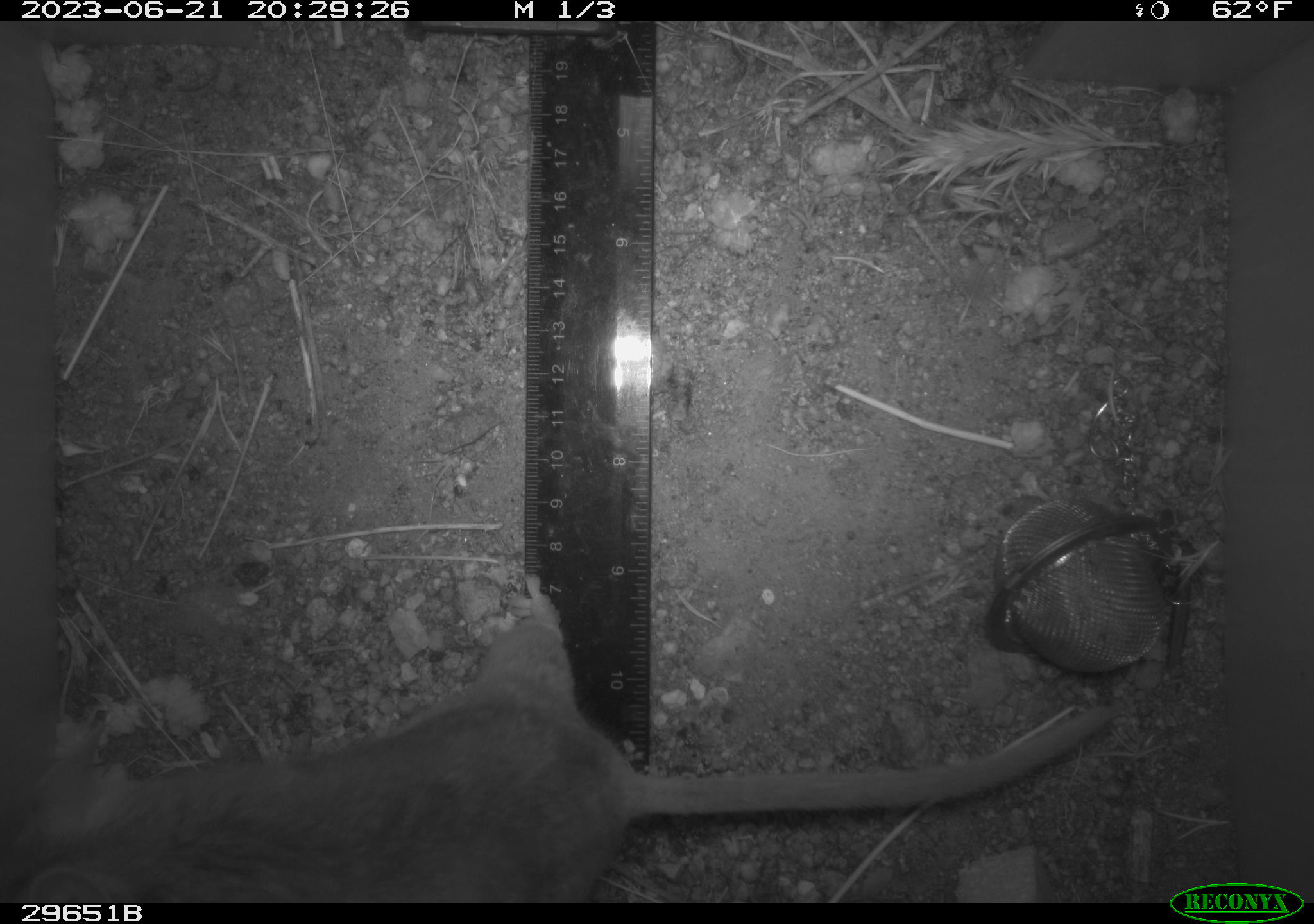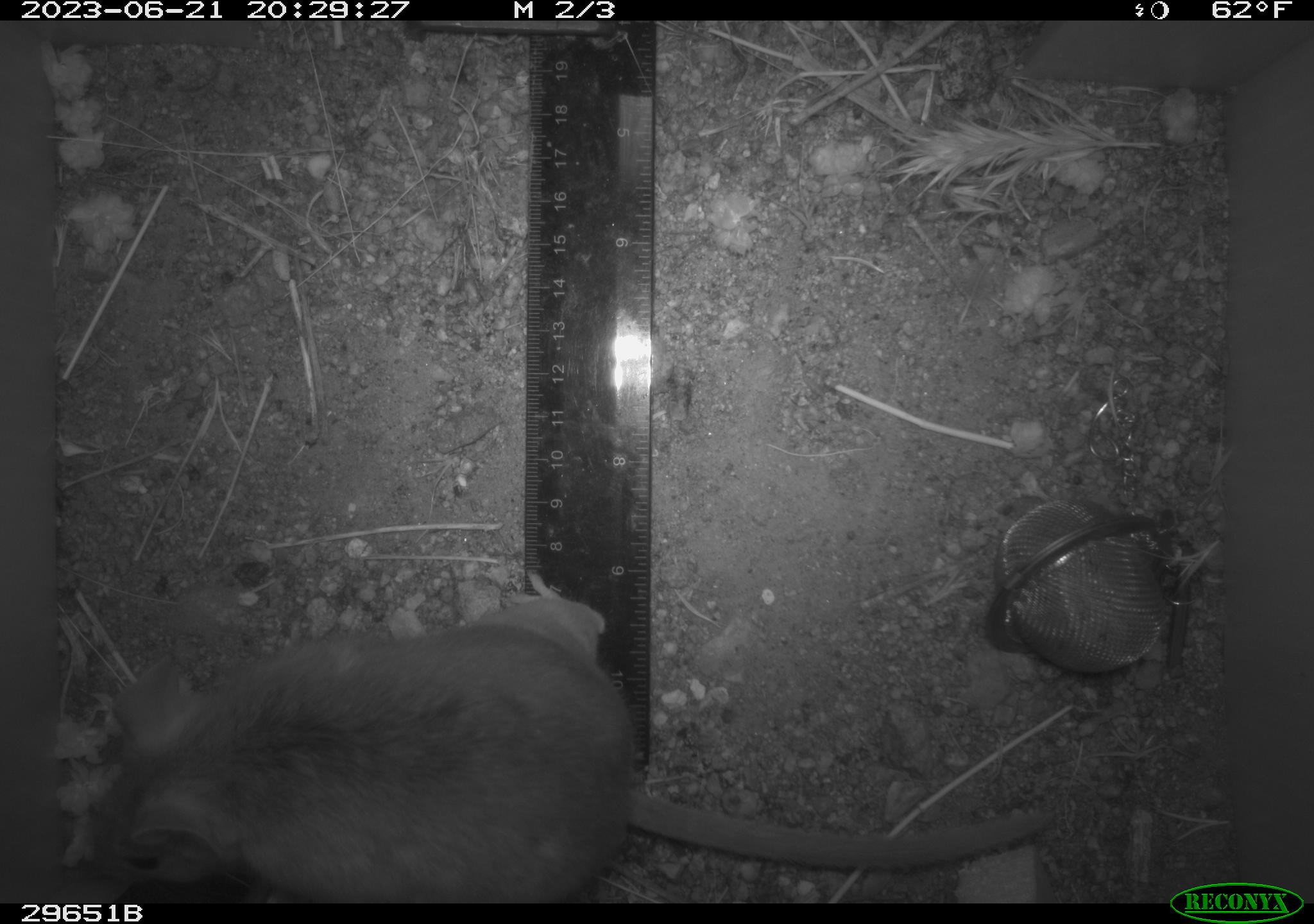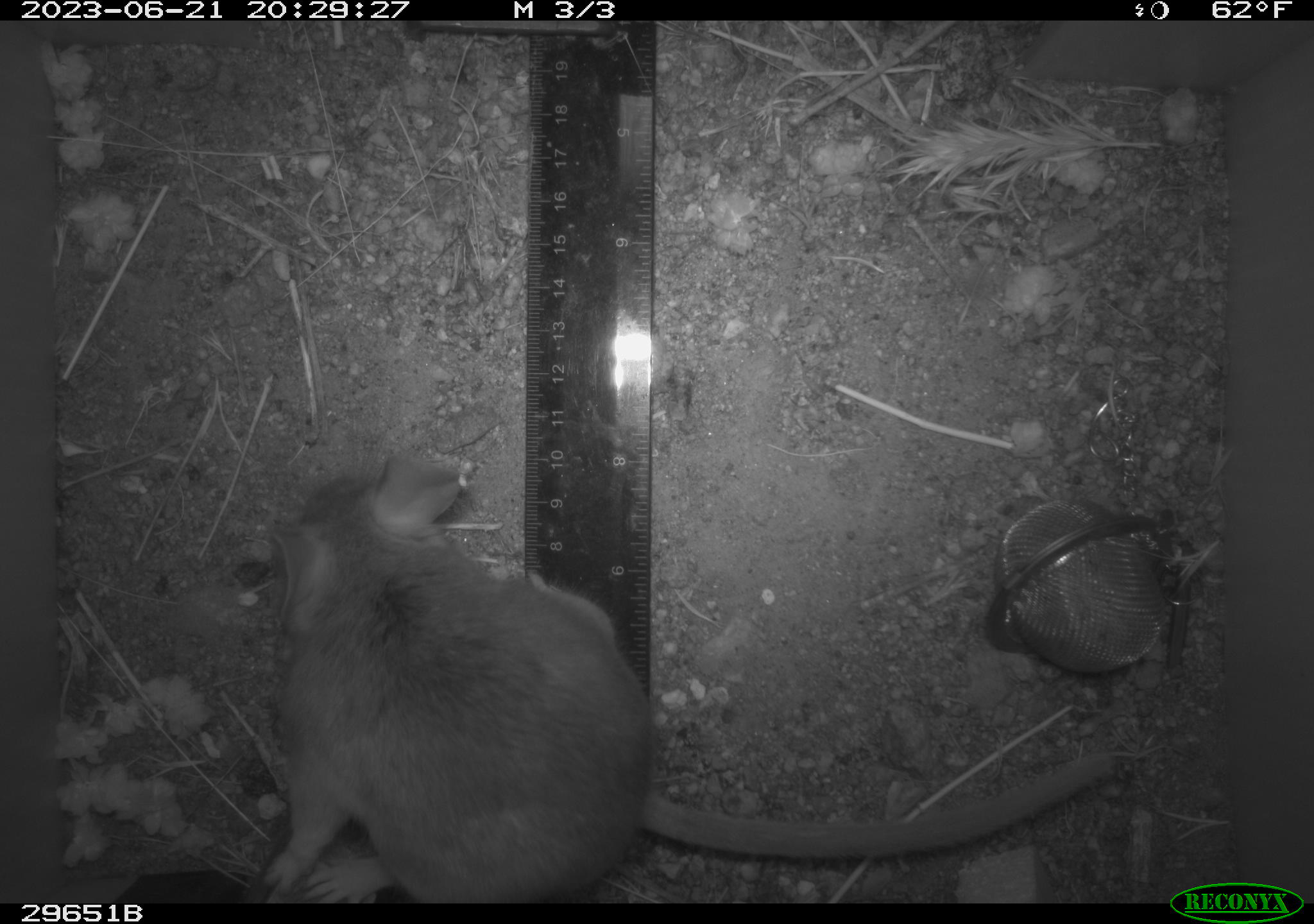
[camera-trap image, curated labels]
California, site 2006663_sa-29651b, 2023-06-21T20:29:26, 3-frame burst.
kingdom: Animalia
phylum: Chordata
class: Mammalia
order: Rodentia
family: Cricetidae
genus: Neotoma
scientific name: Neotoma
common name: pack rat or woodrat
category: neotoma species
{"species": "neotoma species (pack rat or woodrat) (Neotoma)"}